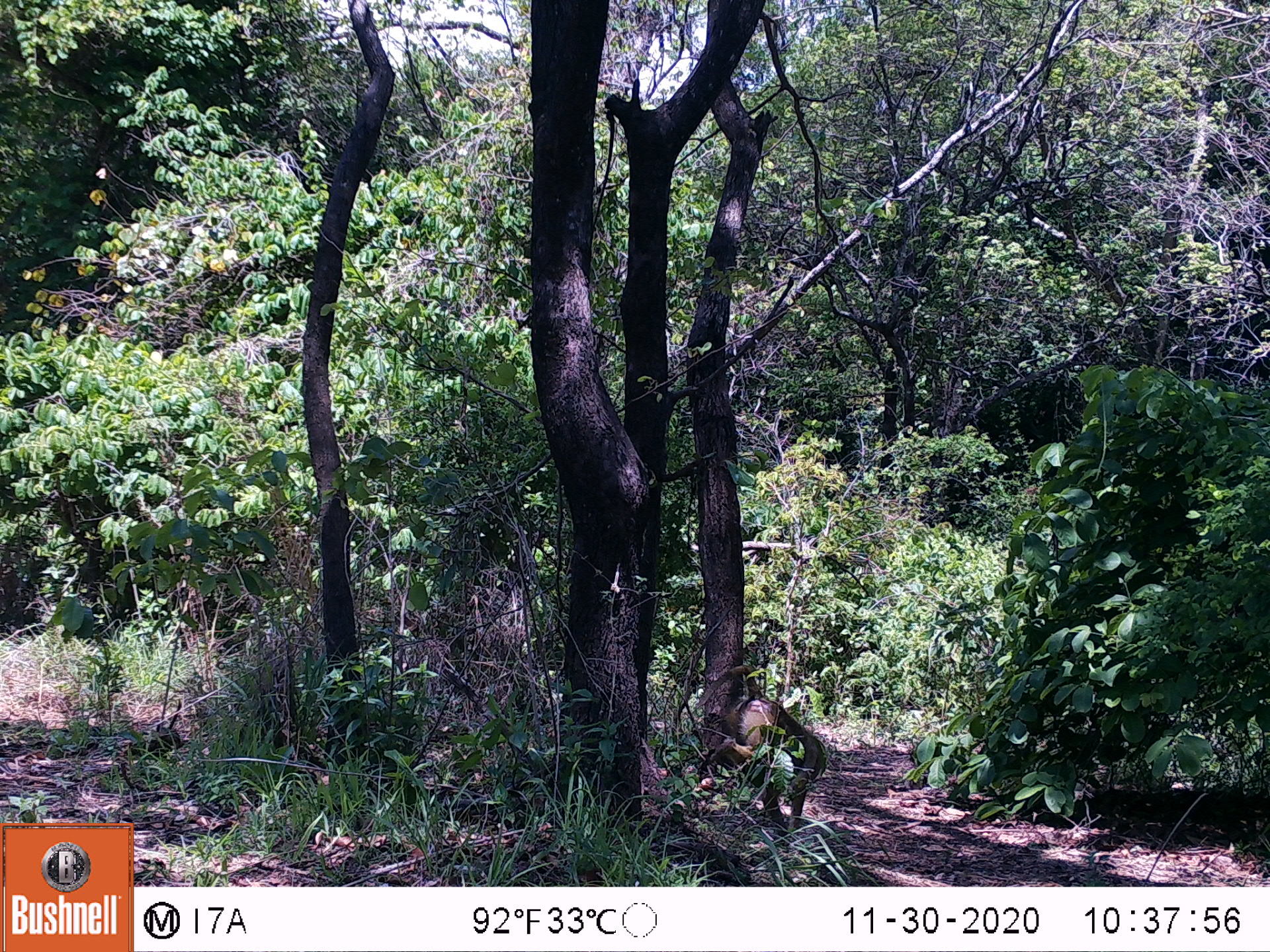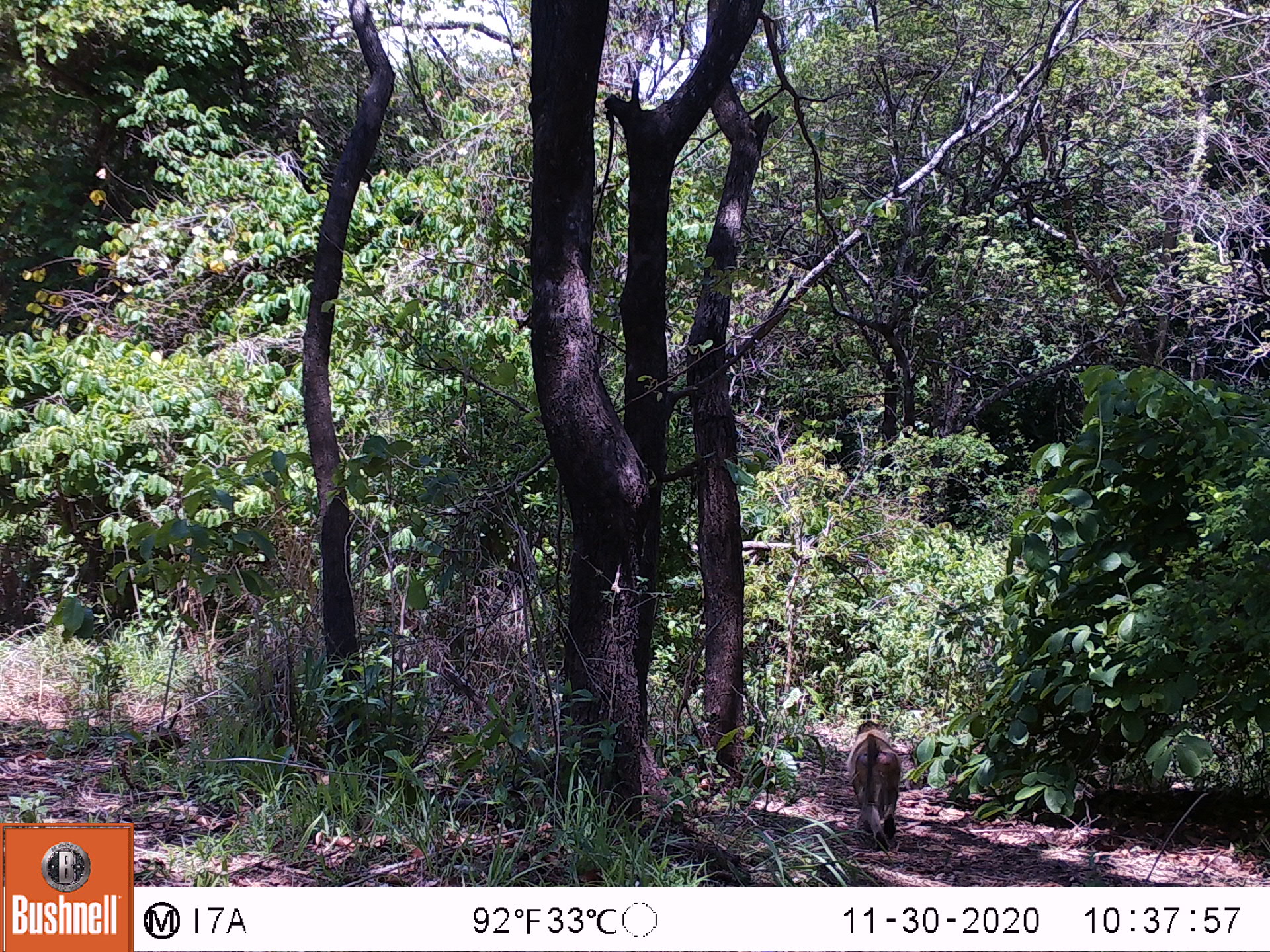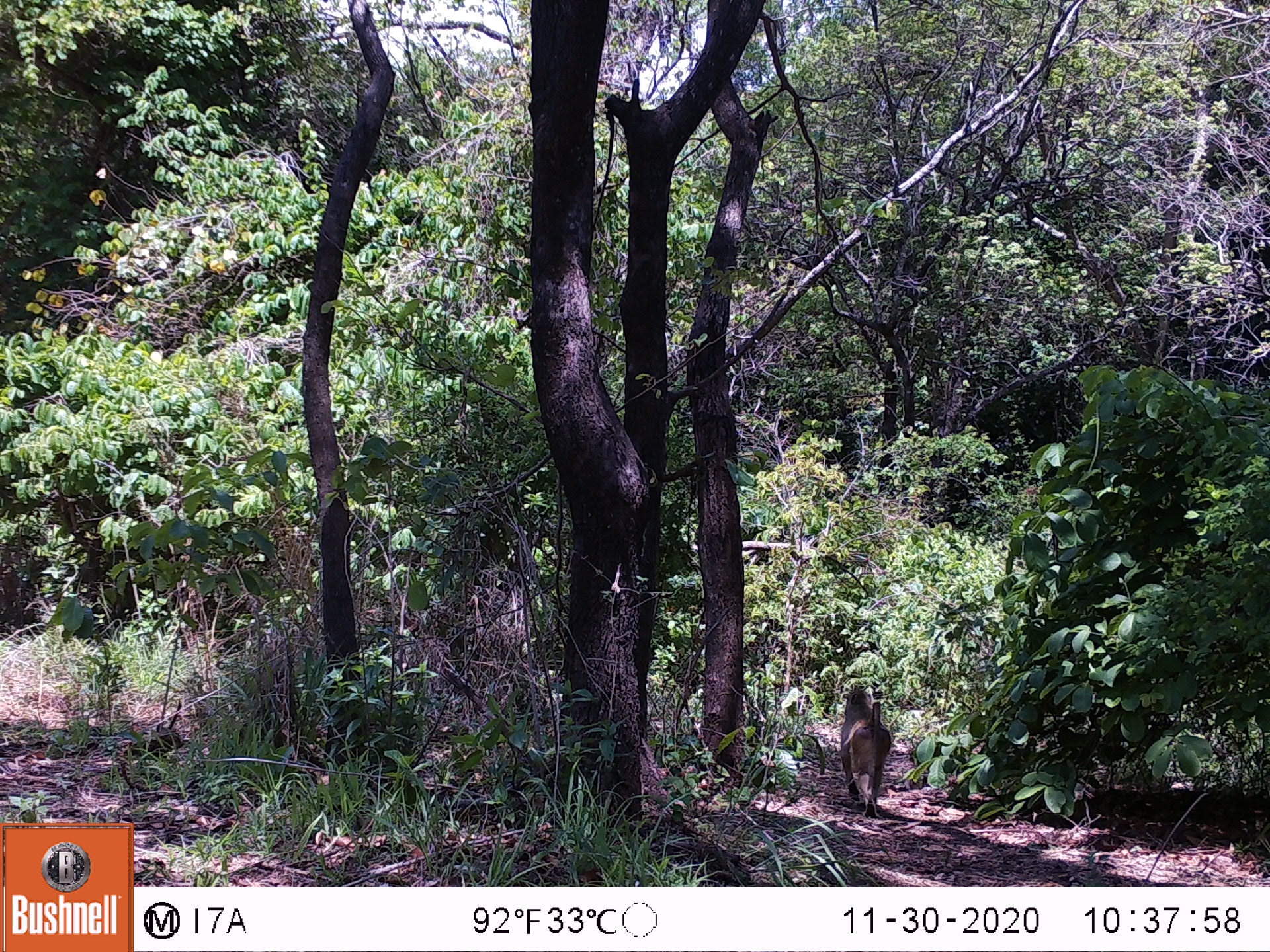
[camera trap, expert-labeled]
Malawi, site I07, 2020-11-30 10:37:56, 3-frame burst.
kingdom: Animalia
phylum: Chordata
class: Mammalia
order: Primates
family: Cercopithecidae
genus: Papio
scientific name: Papio cynocephalus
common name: yellow baboon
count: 1